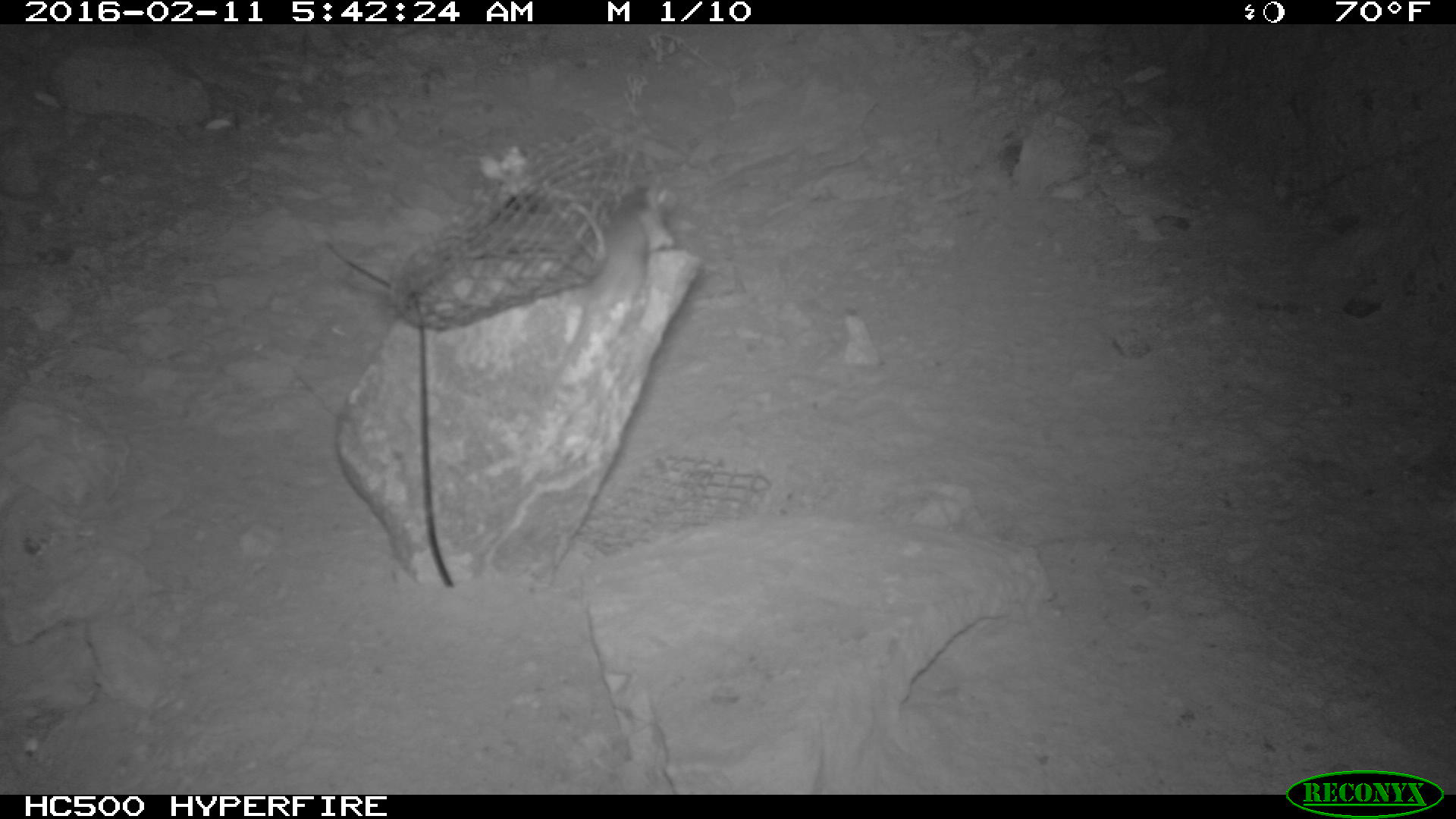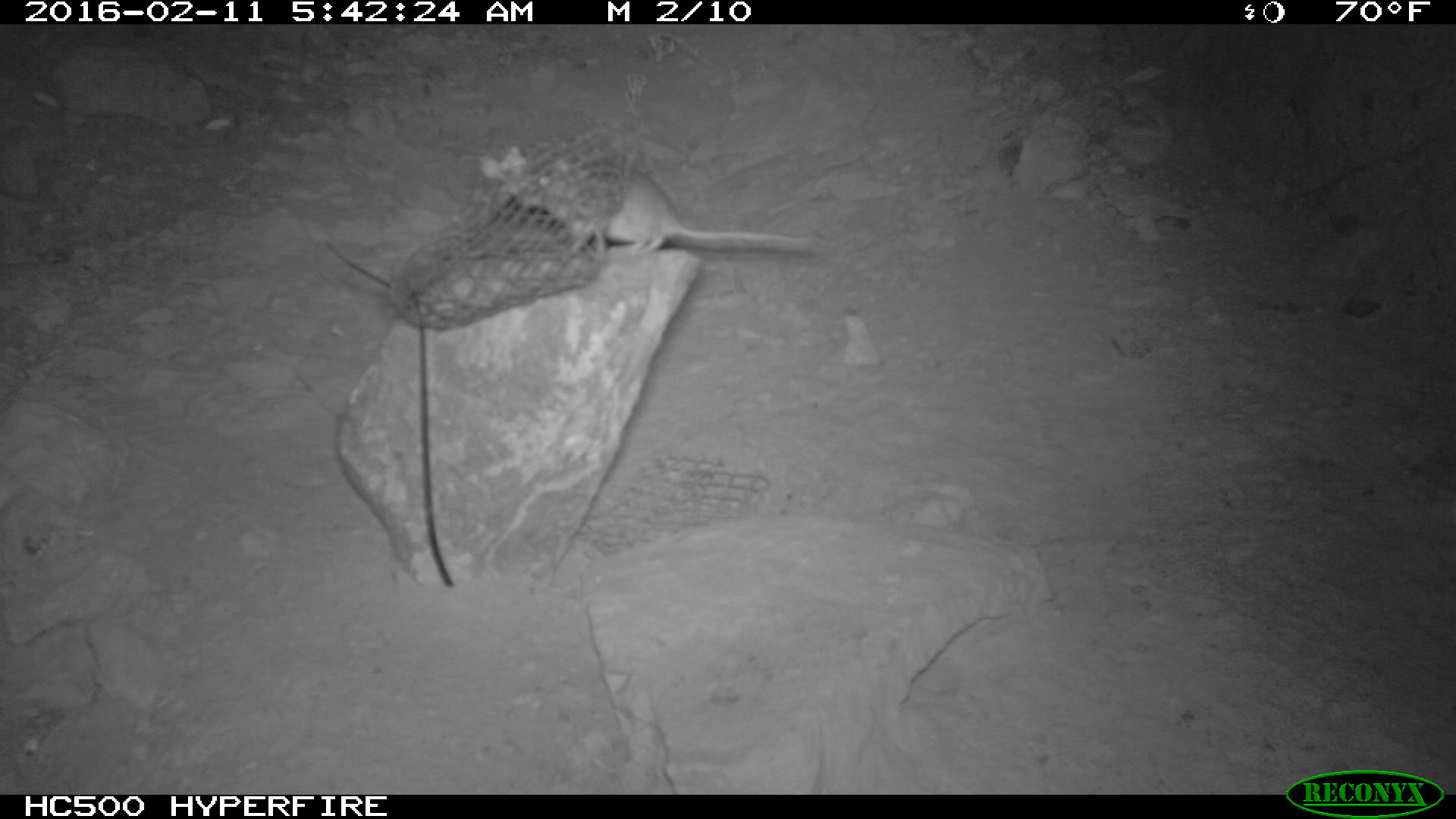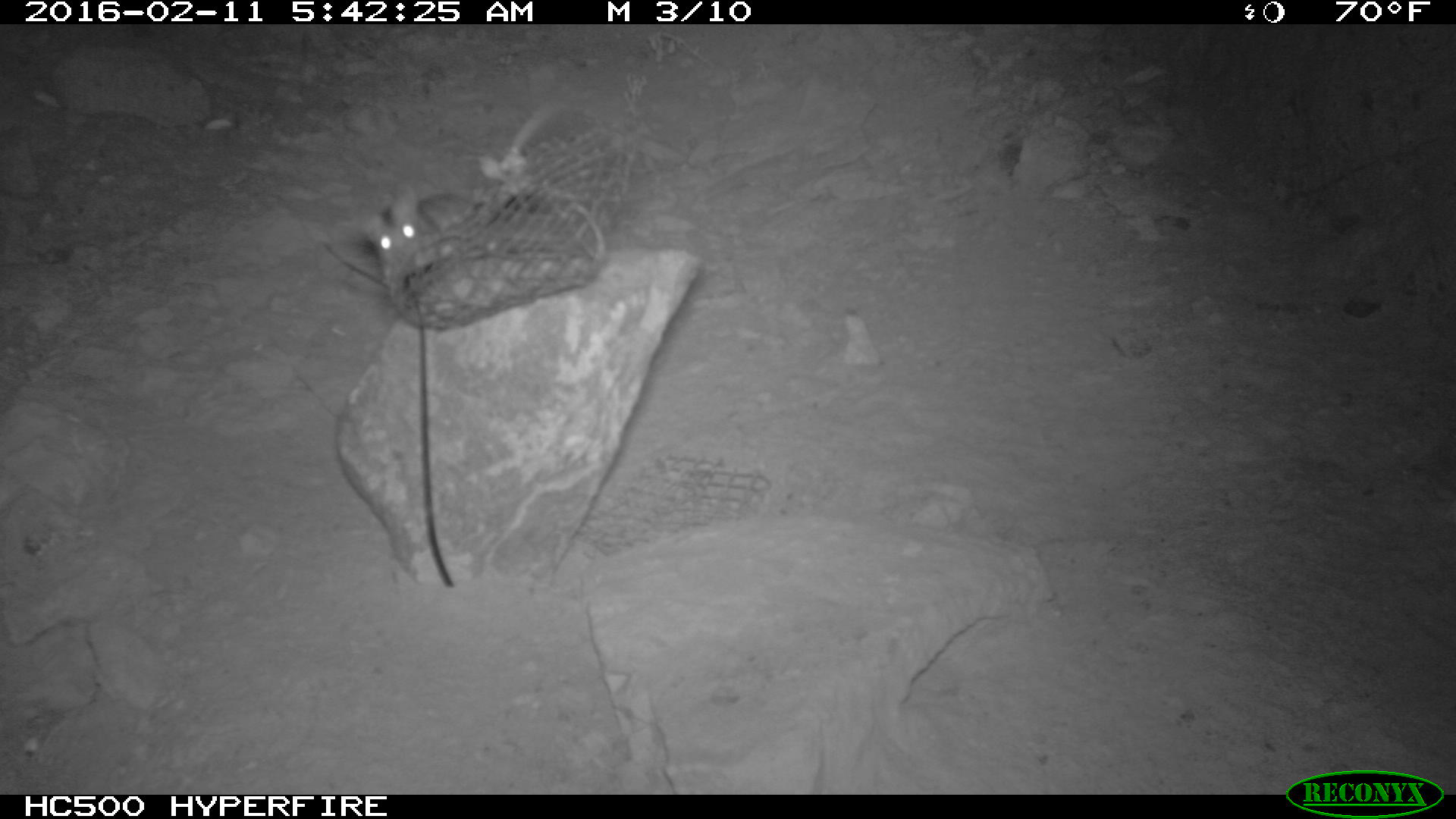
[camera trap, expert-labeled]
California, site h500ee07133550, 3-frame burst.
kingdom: Animalia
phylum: Chordata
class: Mammalia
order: Rodentia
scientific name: Rodentia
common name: rodent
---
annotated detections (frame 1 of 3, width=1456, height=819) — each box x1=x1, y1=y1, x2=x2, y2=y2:
rodent: x1=535, y1=173, x2=670, y2=406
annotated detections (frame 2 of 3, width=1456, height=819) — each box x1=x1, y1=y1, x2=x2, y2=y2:
rodent: x1=513, y1=162, x2=811, y2=254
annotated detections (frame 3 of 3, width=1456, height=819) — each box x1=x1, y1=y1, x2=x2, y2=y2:
rodent: x1=362, y1=103, x2=550, y2=284